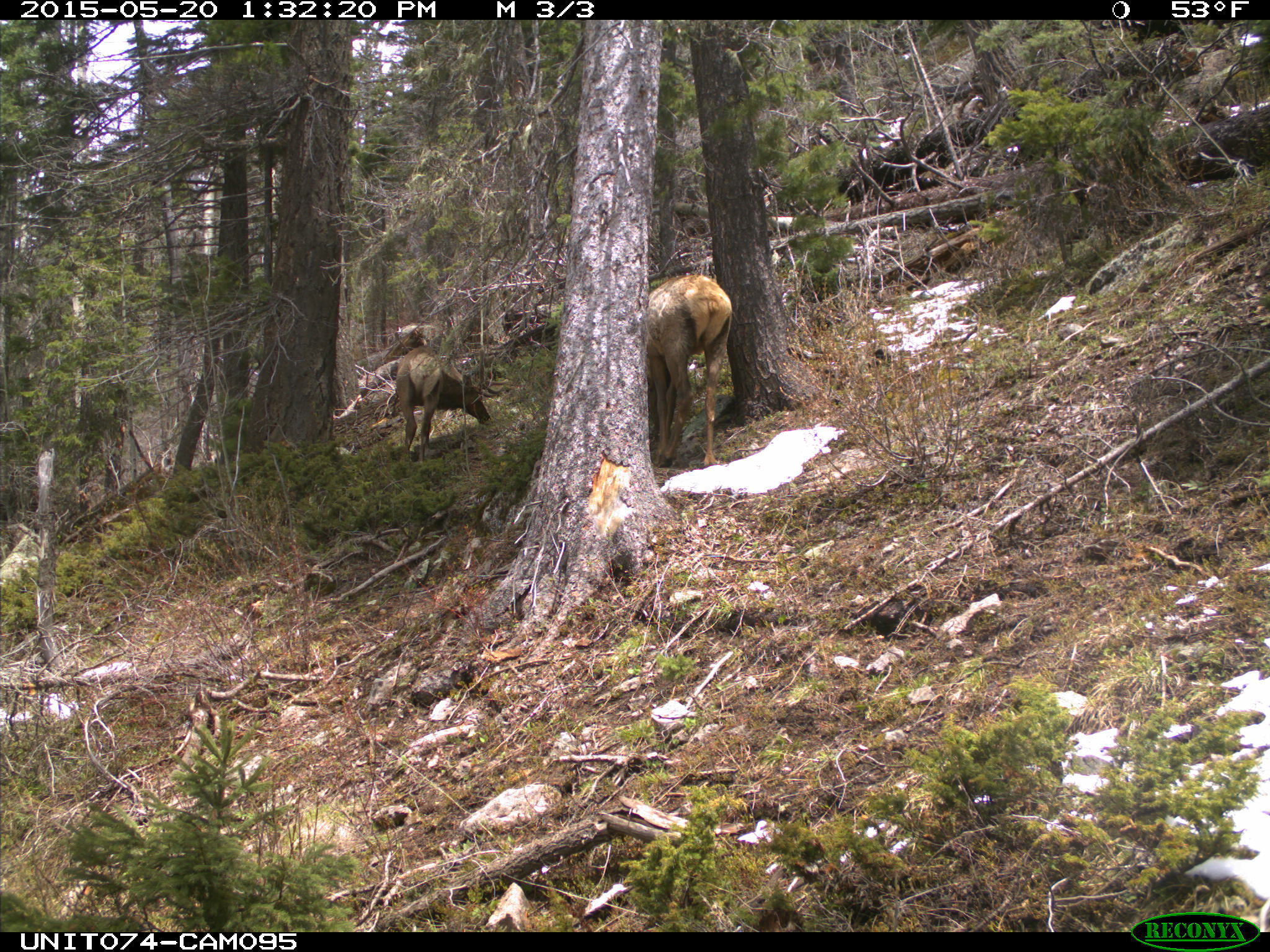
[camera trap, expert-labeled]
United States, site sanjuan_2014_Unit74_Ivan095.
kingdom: Animalia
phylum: Chordata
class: Mammalia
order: Artiodactyla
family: Cervidae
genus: Cervus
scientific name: Cervus elaphus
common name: red deer